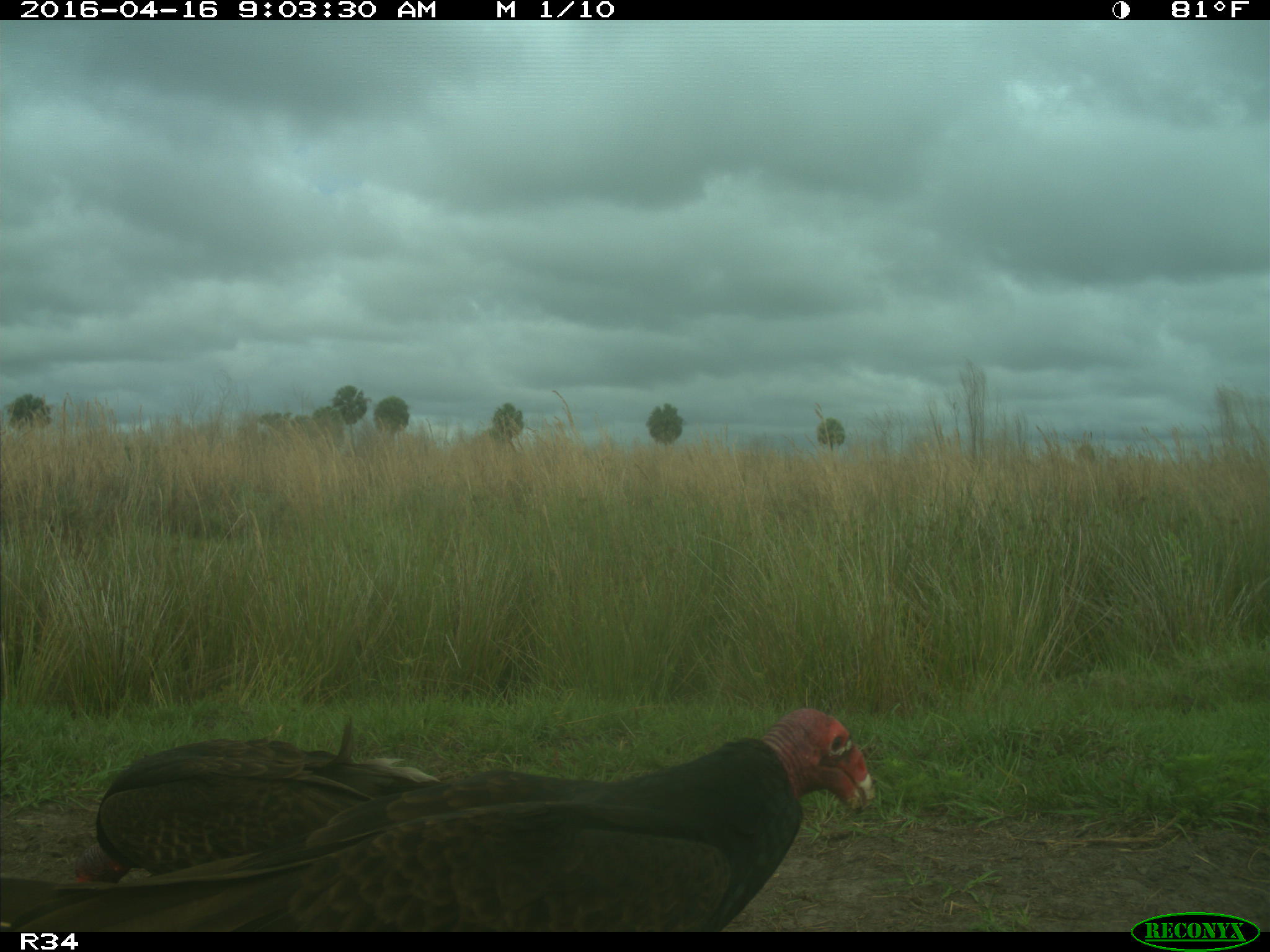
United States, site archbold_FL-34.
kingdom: Animalia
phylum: Chordata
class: Aves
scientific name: Aves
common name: birds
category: unidentified bird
Unidentified bird (birds) (Aves).